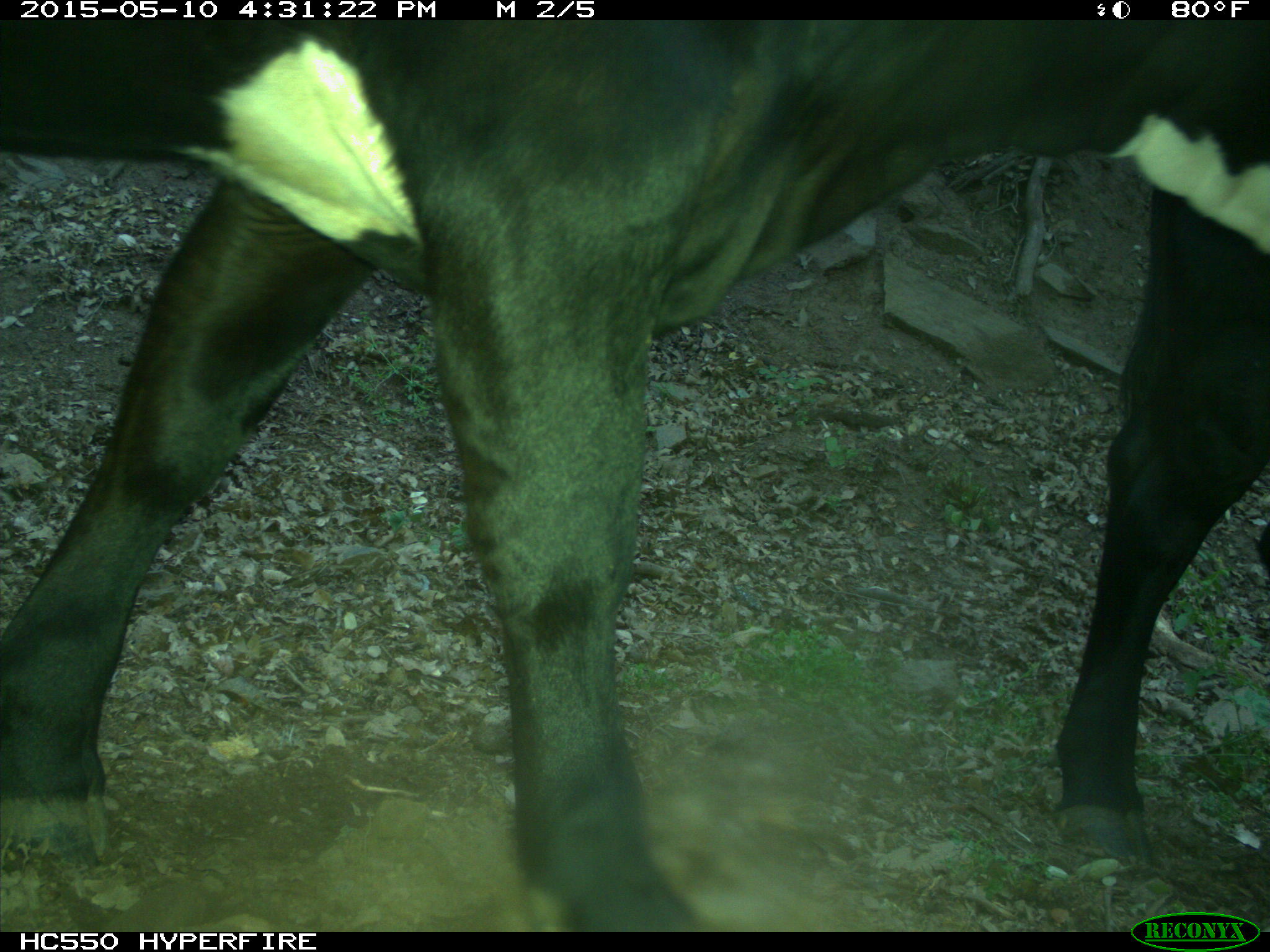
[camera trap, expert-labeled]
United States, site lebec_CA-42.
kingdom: Animalia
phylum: Chordata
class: Mammalia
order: Artiodactyla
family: Bovidae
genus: Bos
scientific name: Bos taurus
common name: domestic cow